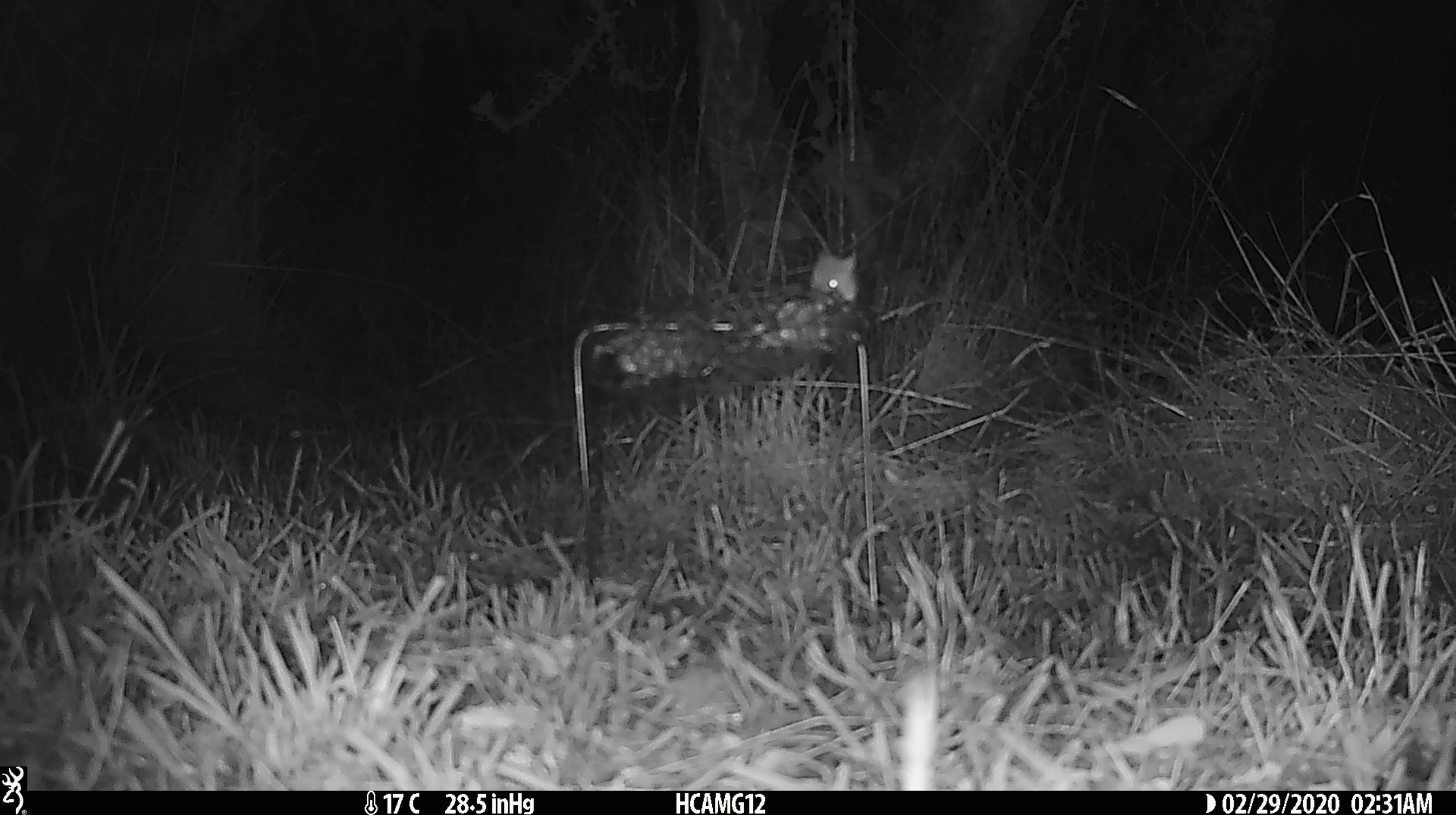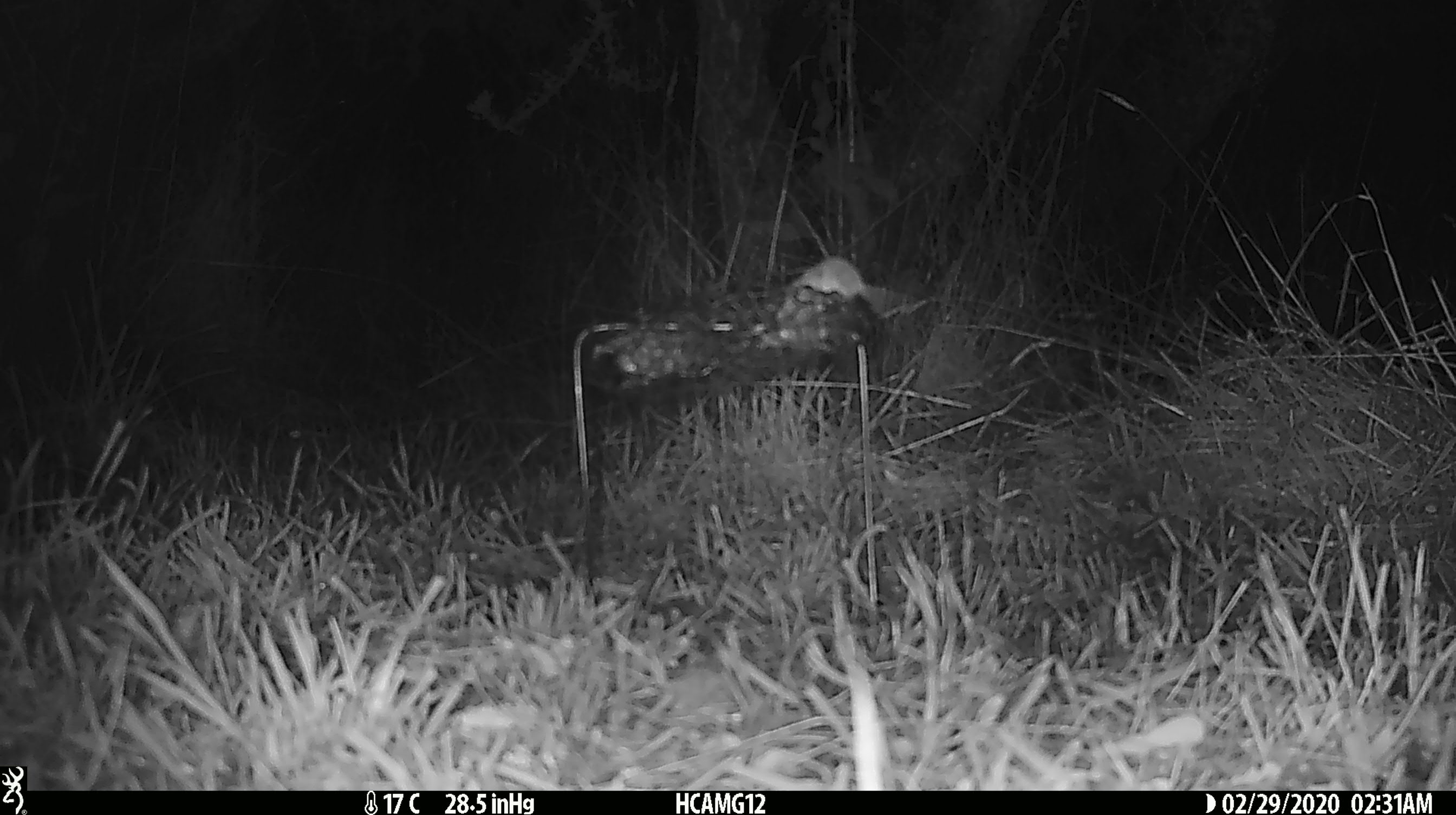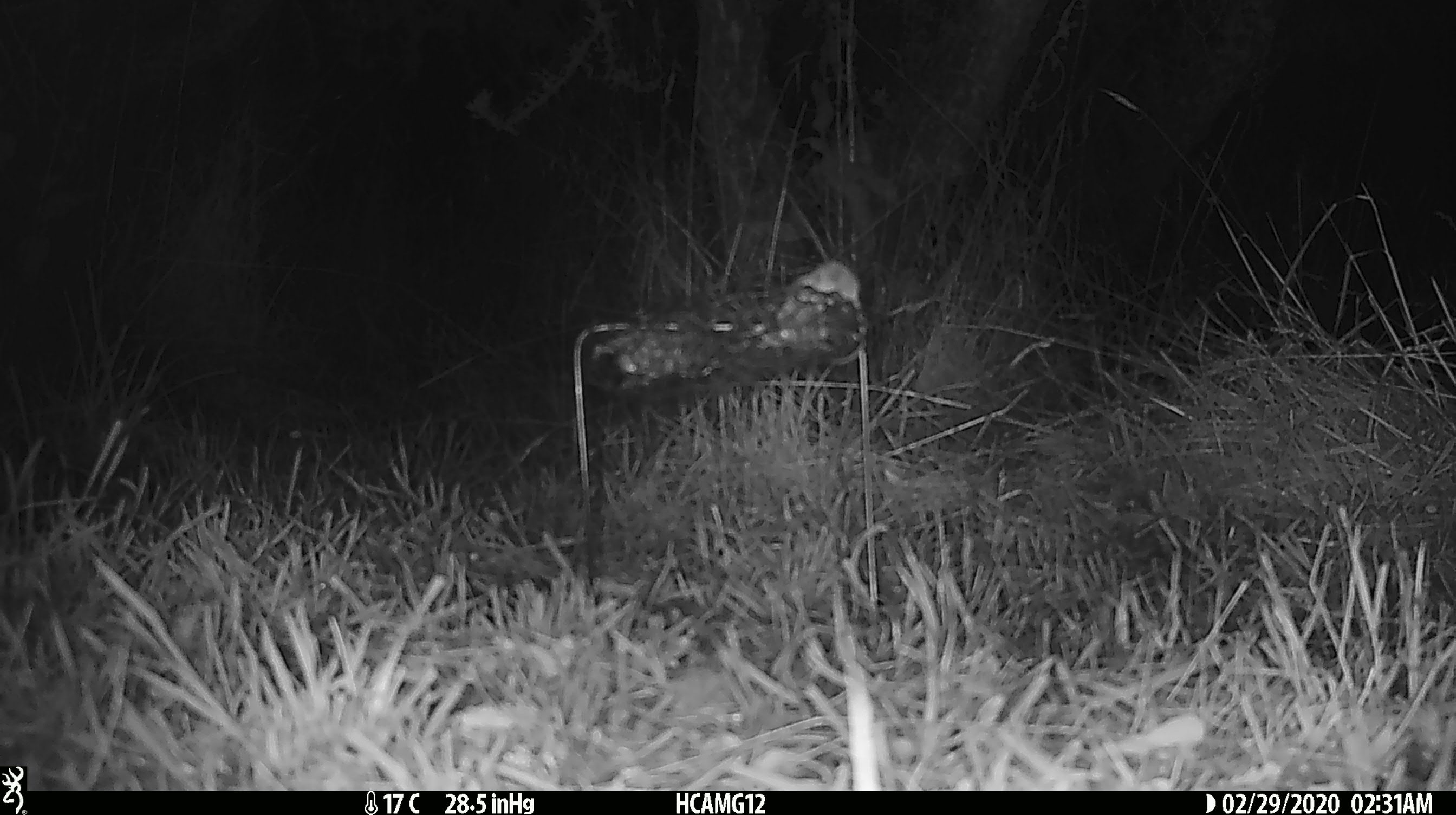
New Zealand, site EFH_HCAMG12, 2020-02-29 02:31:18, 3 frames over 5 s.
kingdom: Animalia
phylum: Chordata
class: Mammalia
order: Rodentia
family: Muridae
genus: Mus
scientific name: Mus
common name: mouse